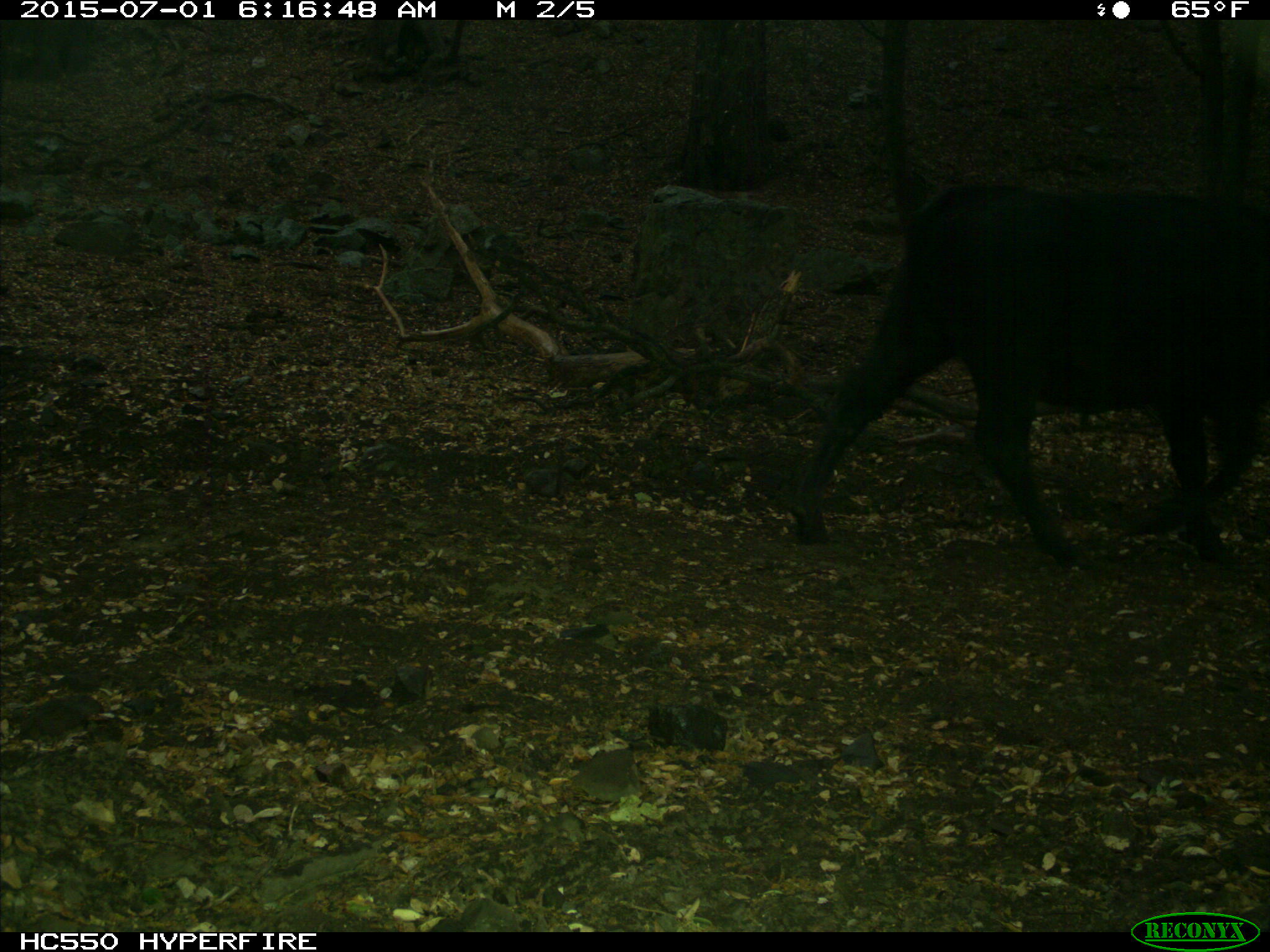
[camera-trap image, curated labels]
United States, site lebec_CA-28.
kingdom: Animalia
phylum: Chordata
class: Mammalia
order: Artiodactyla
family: Bovidae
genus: Bos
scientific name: Bos taurus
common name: domestic cow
Bos taurus (domestic cow).